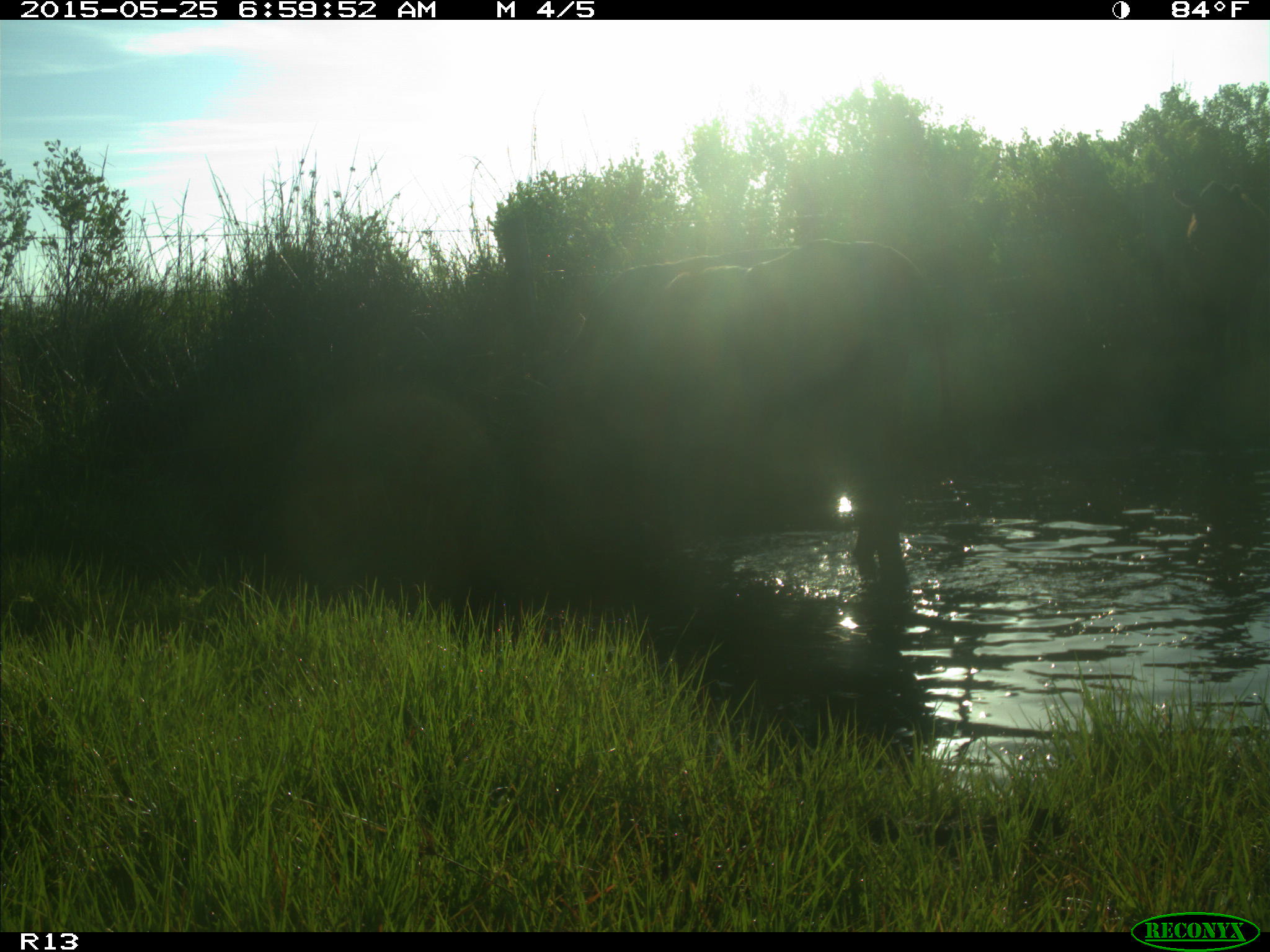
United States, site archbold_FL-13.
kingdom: Animalia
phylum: Chordata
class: Mammalia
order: Artiodactyla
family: Bovidae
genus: Bos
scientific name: Bos taurus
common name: domestic cow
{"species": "Bos taurus (domestic cow)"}